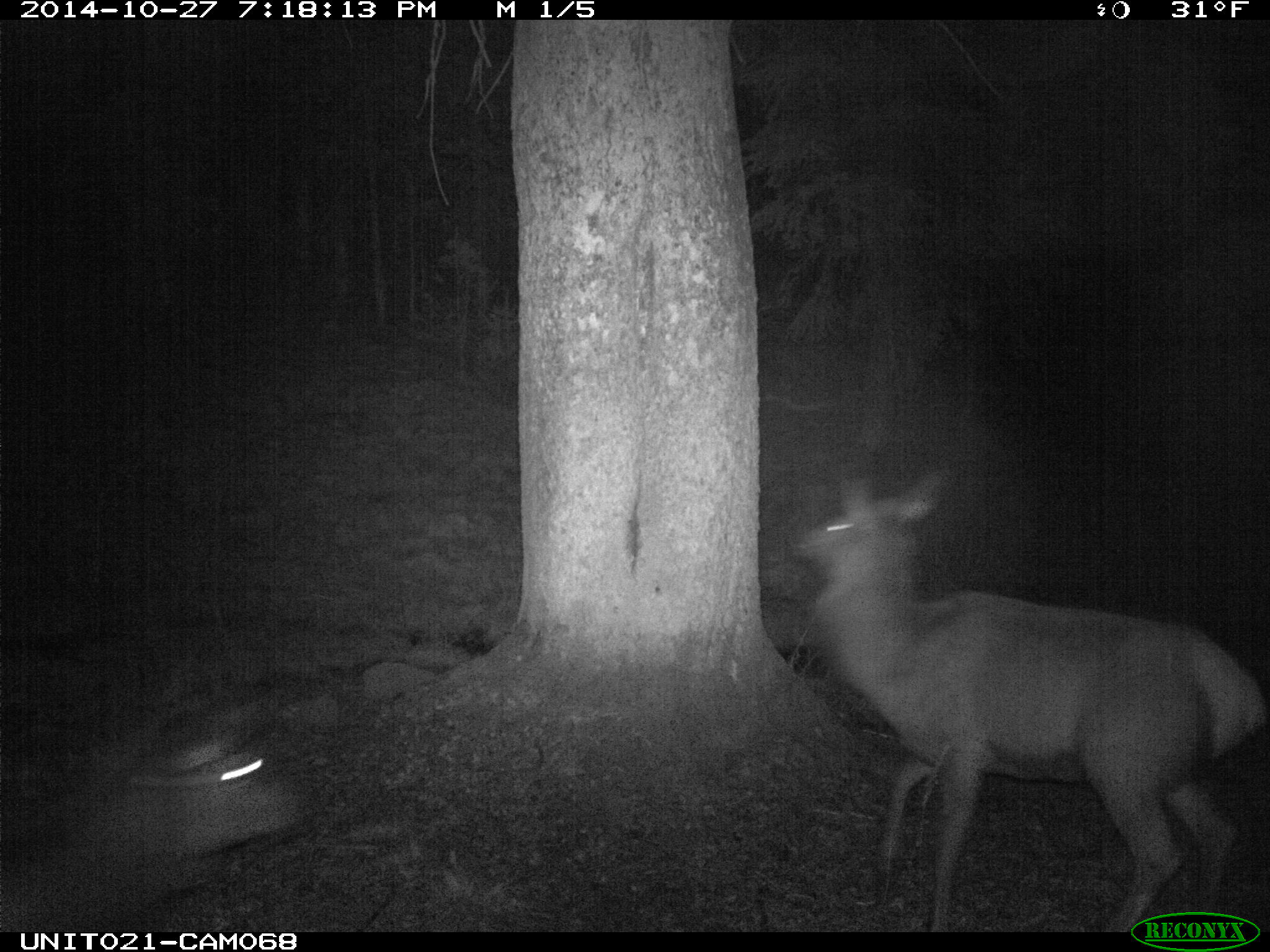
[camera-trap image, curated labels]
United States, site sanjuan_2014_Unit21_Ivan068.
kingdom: Animalia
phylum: Chordata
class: Mammalia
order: Artiodactyla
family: Cervidae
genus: Cervus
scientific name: Cervus elaphus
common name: red deer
Cervus elaphus (red deer).